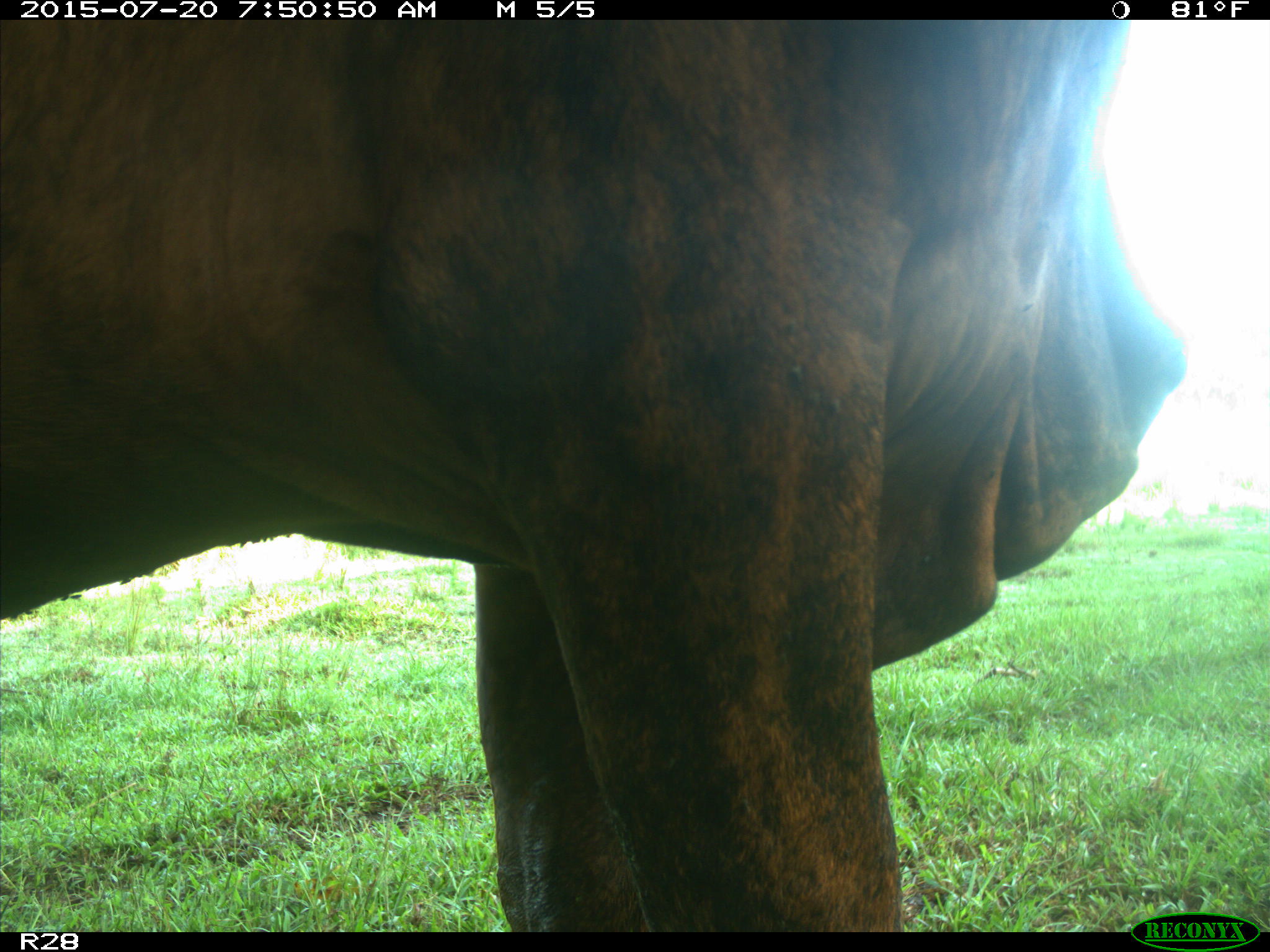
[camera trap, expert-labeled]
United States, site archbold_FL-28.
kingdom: Animalia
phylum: Chordata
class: Mammalia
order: Artiodactyla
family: Bovidae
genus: Bos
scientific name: Bos taurus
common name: domestic cow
Bos taurus (domestic cow).